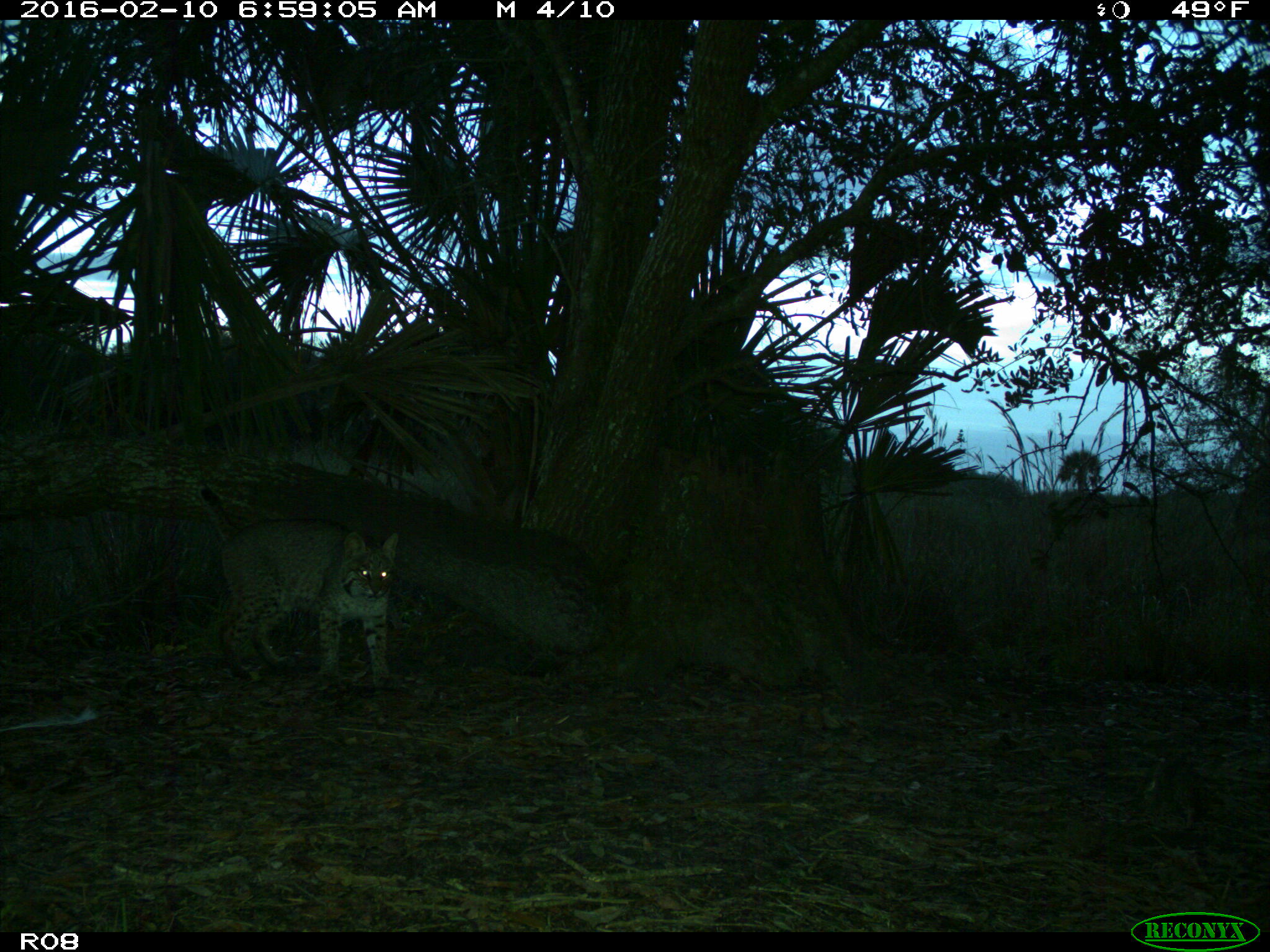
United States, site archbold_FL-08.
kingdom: Animalia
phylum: Chordata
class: Mammalia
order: Carnivora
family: Felidae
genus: Lynx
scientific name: Lynx rufus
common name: bobcat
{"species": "Lynx rufus (bobcat)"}